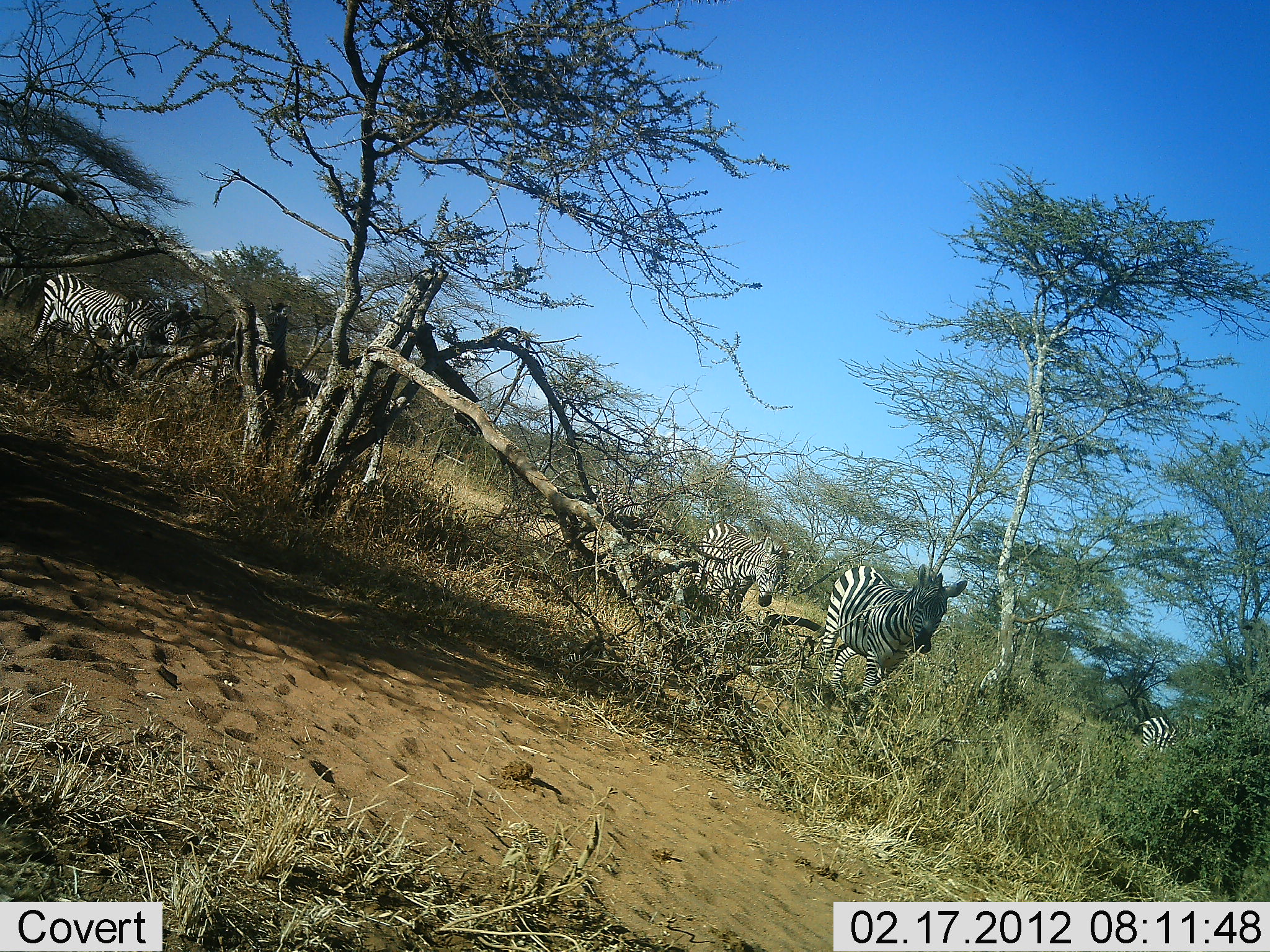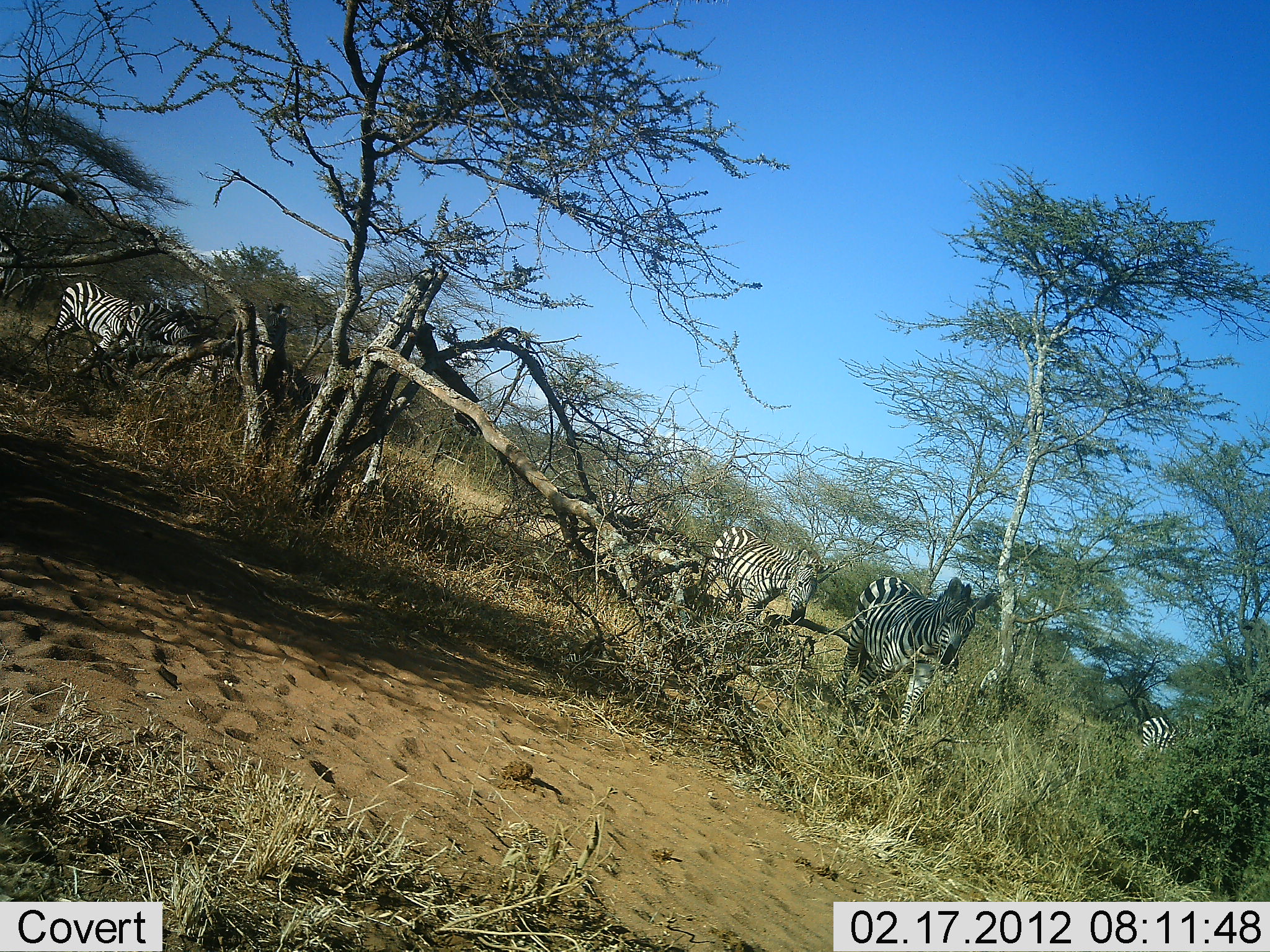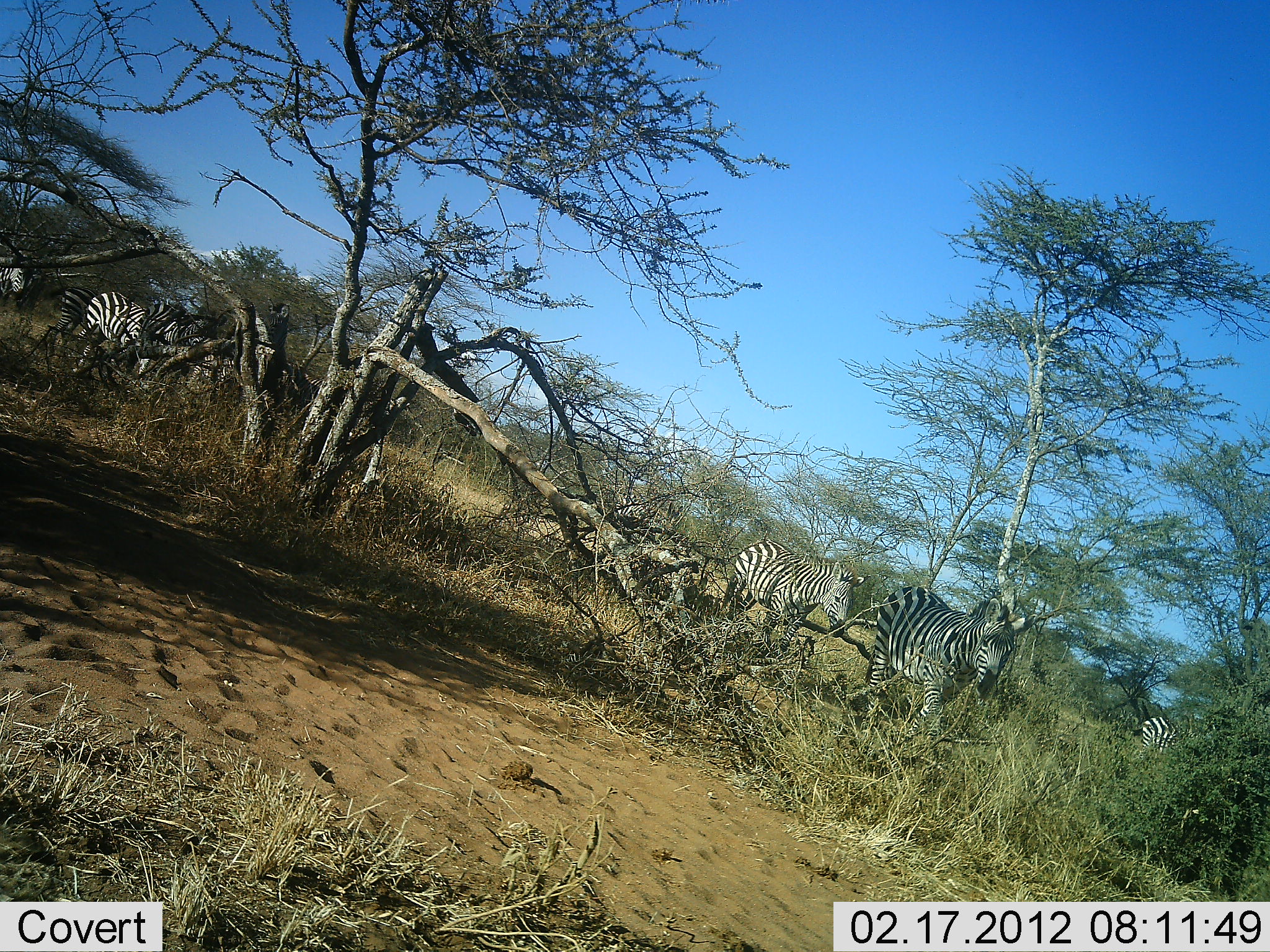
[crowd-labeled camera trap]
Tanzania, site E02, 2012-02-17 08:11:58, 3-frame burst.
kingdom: Animalia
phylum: Chordata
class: Mammalia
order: Perissodactyla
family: Equidae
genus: Equus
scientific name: Equus quagga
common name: plains zebra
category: zebra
Zebra (plains zebra) (Equus quagga), count 6. Behavior (volunteer vote fractions): standing 25%, resting 8%, moving 83%, interacting 0%. Young present (vote fraction): 0%. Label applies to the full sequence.